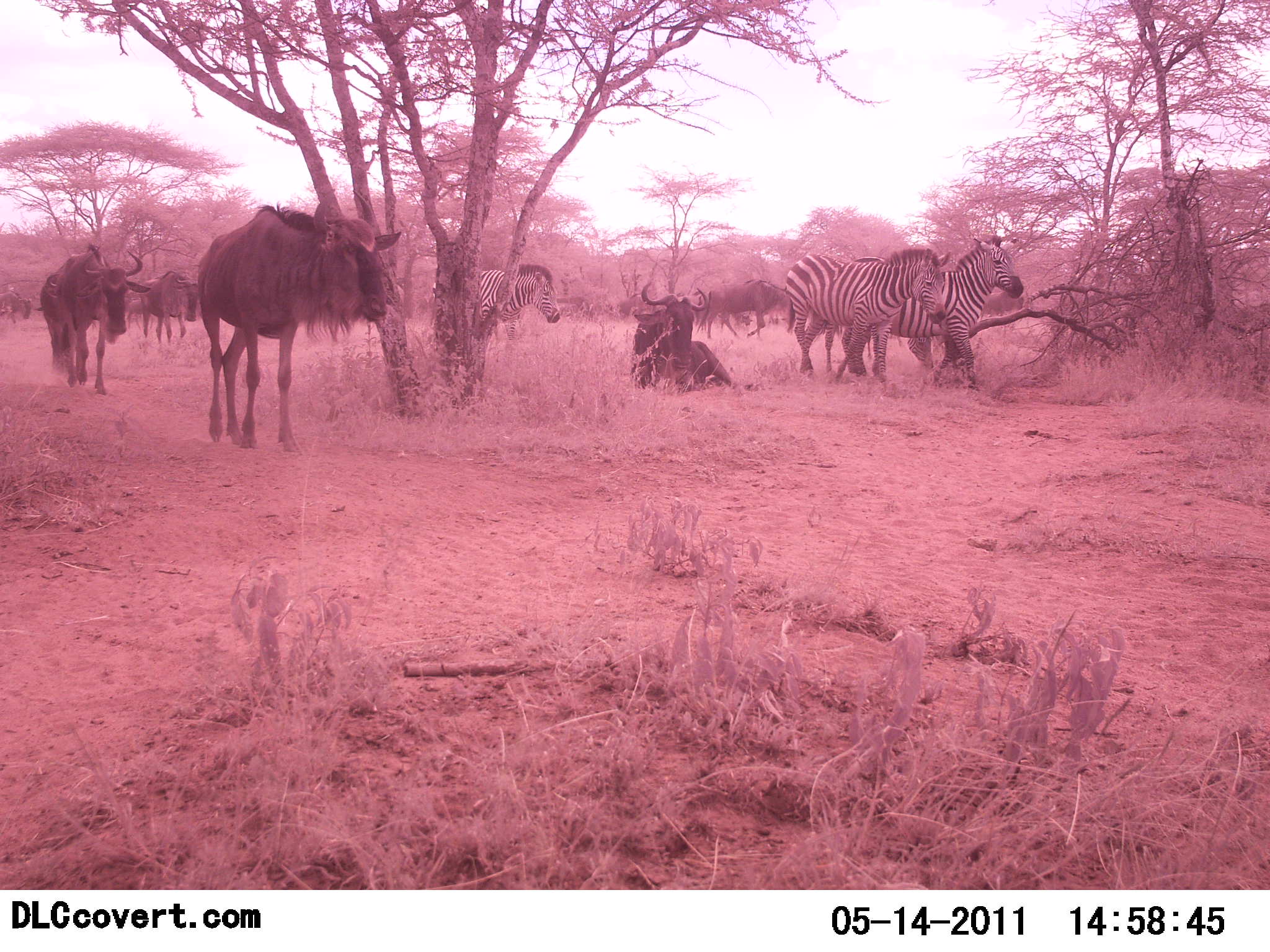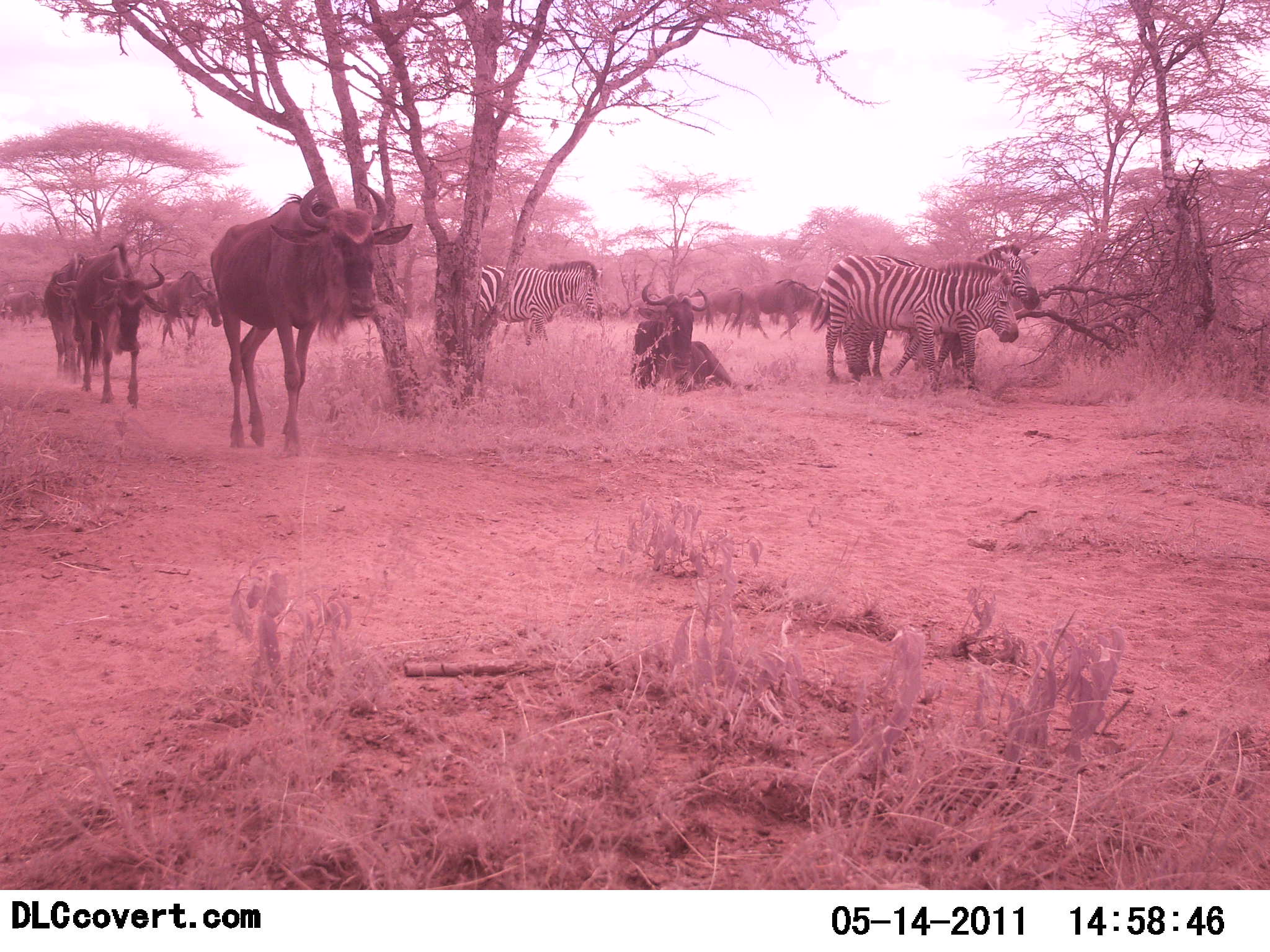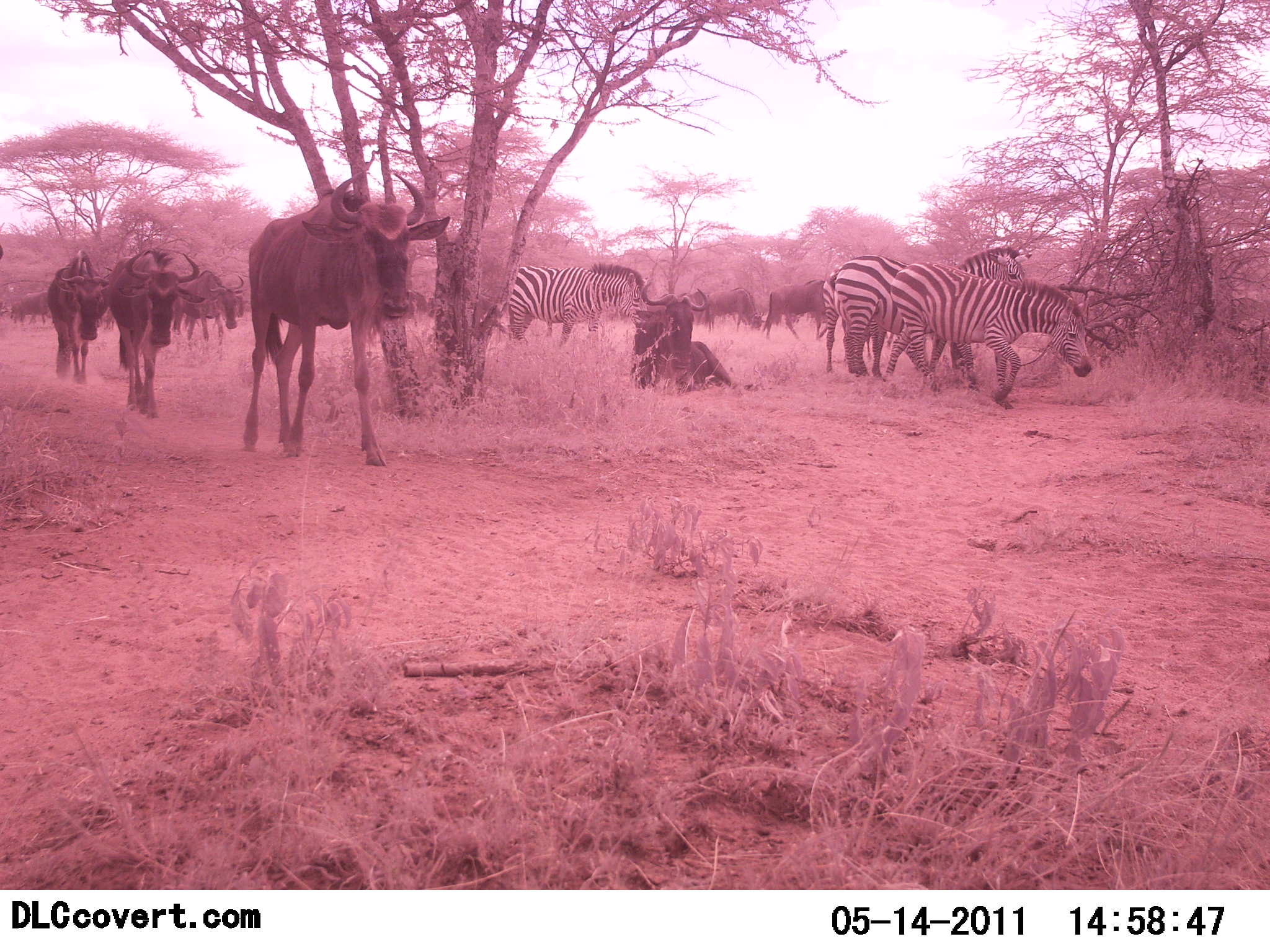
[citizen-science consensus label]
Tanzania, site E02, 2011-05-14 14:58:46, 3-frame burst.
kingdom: Animalia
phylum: Chordata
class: Mammalia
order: Artiodactyla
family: Bovidae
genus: Connochaetes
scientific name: Connochaetes taurinus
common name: blue wildebeest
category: wildebeest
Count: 10.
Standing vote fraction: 14%.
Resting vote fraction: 36%.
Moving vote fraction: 100%.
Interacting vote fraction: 0%.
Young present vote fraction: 0%.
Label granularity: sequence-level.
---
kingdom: Animalia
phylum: Chordata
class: Mammalia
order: Perissodactyla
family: Equidae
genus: Equus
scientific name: Equus quagga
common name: plains zebra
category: zebra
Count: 3.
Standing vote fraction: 21%.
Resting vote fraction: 0%.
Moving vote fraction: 71%.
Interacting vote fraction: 7%.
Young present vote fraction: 0%.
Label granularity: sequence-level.